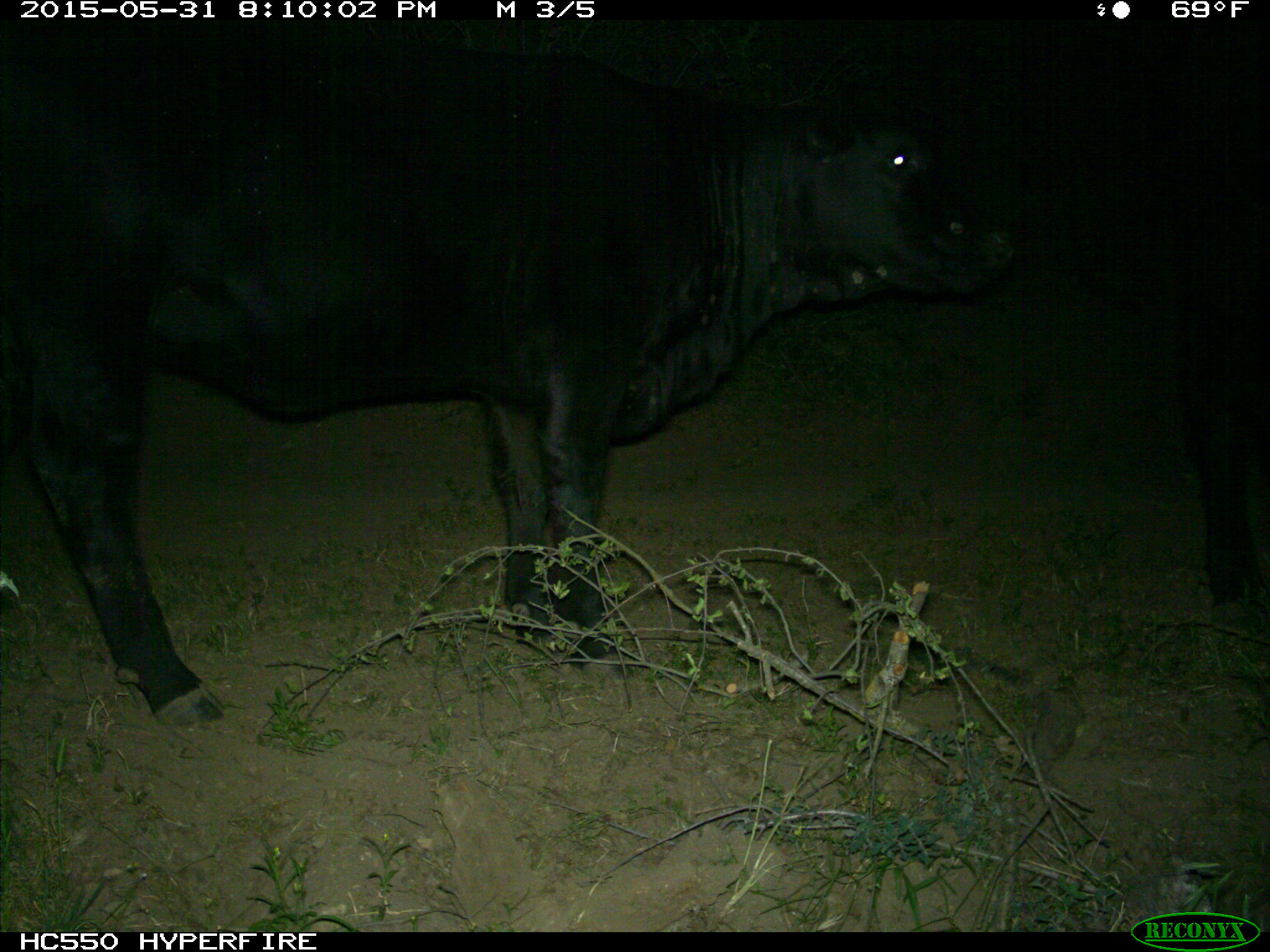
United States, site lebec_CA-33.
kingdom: Animalia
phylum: Chordata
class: Mammalia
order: Artiodactyla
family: Bovidae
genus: Bos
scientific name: Bos taurus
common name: domestic cow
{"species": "Bos taurus (domestic cow)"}